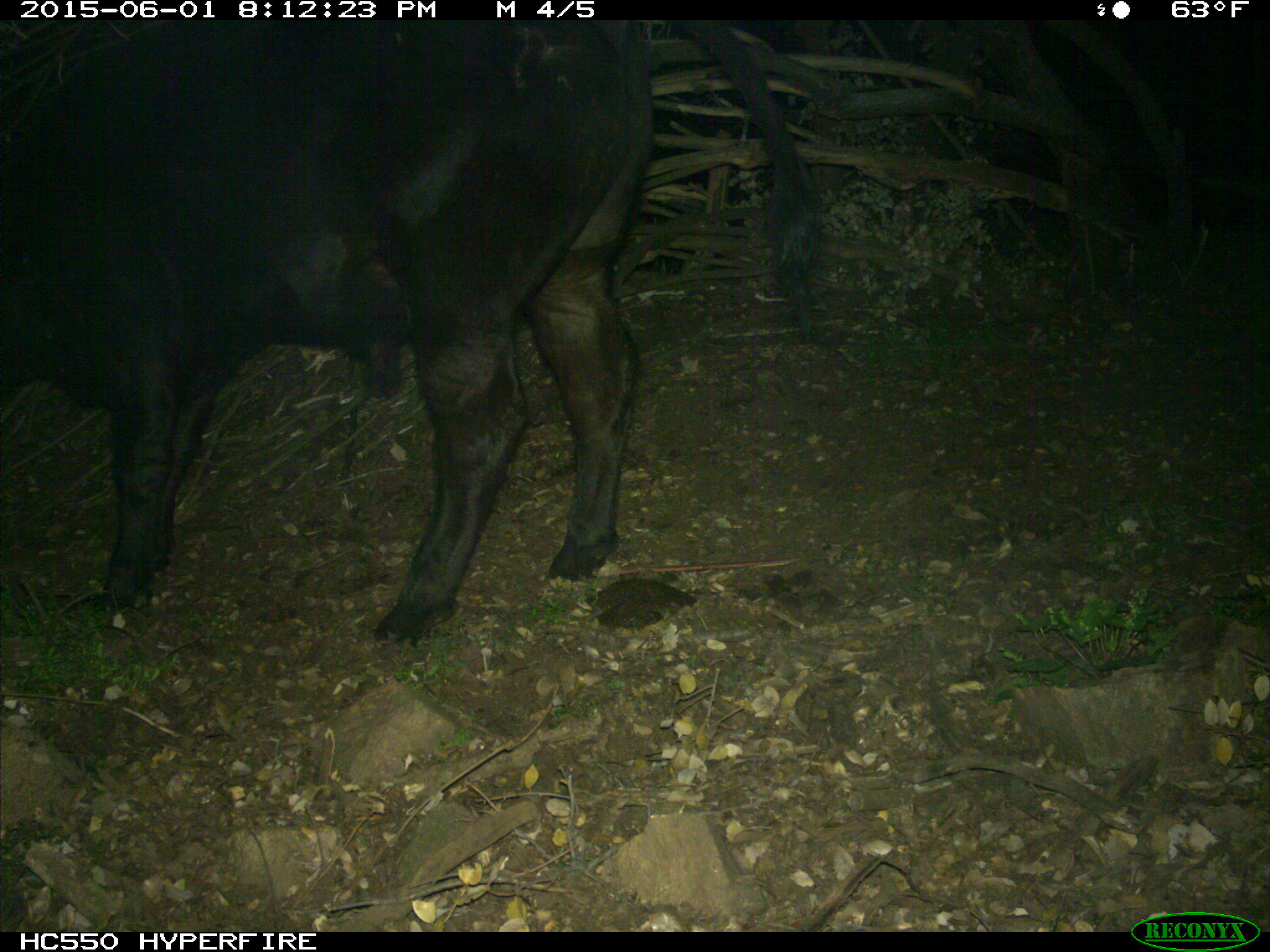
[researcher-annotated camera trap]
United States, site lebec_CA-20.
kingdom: Animalia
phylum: Chordata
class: Mammalia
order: Artiodactyla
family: Bovidae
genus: Bos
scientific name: Bos taurus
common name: domestic cow